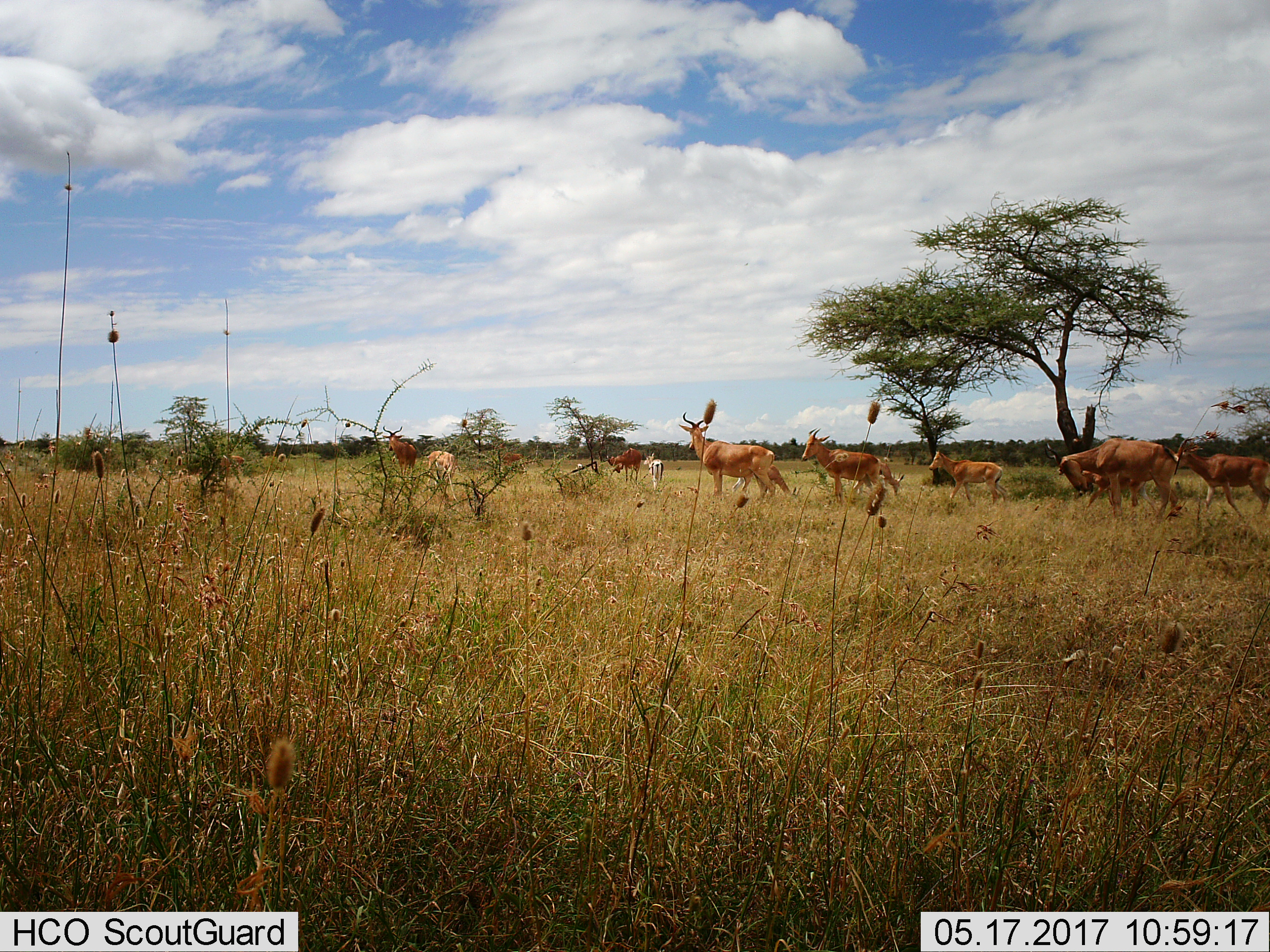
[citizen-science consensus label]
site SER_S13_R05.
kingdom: Animalia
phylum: Chordata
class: Mammalia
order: Artiodactyla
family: Bovidae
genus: Alcelaphus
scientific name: Alcelaphus buselaphus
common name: hartebeest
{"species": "hartebeest (Alcelaphus buselaphus)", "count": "10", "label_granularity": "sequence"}